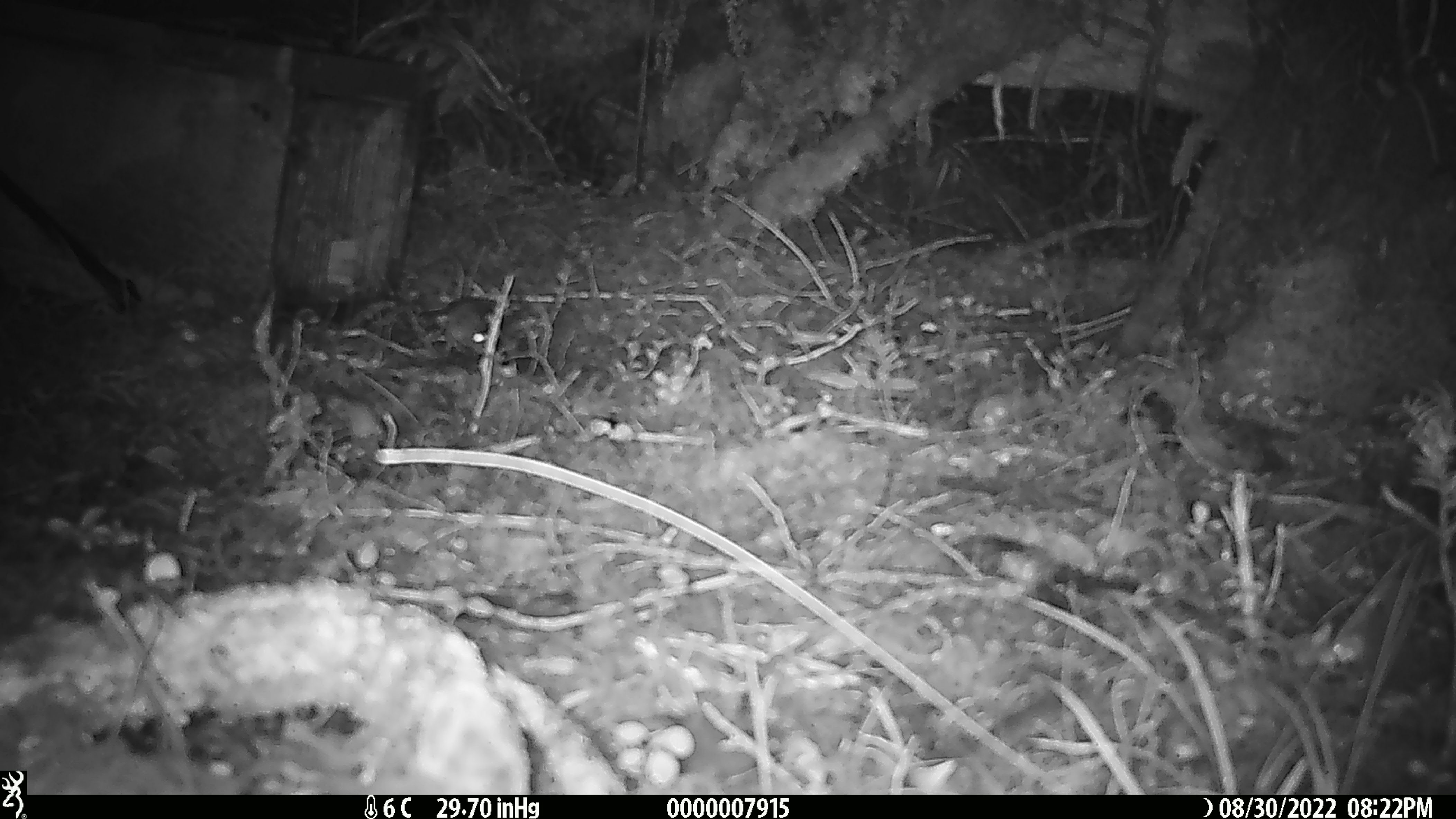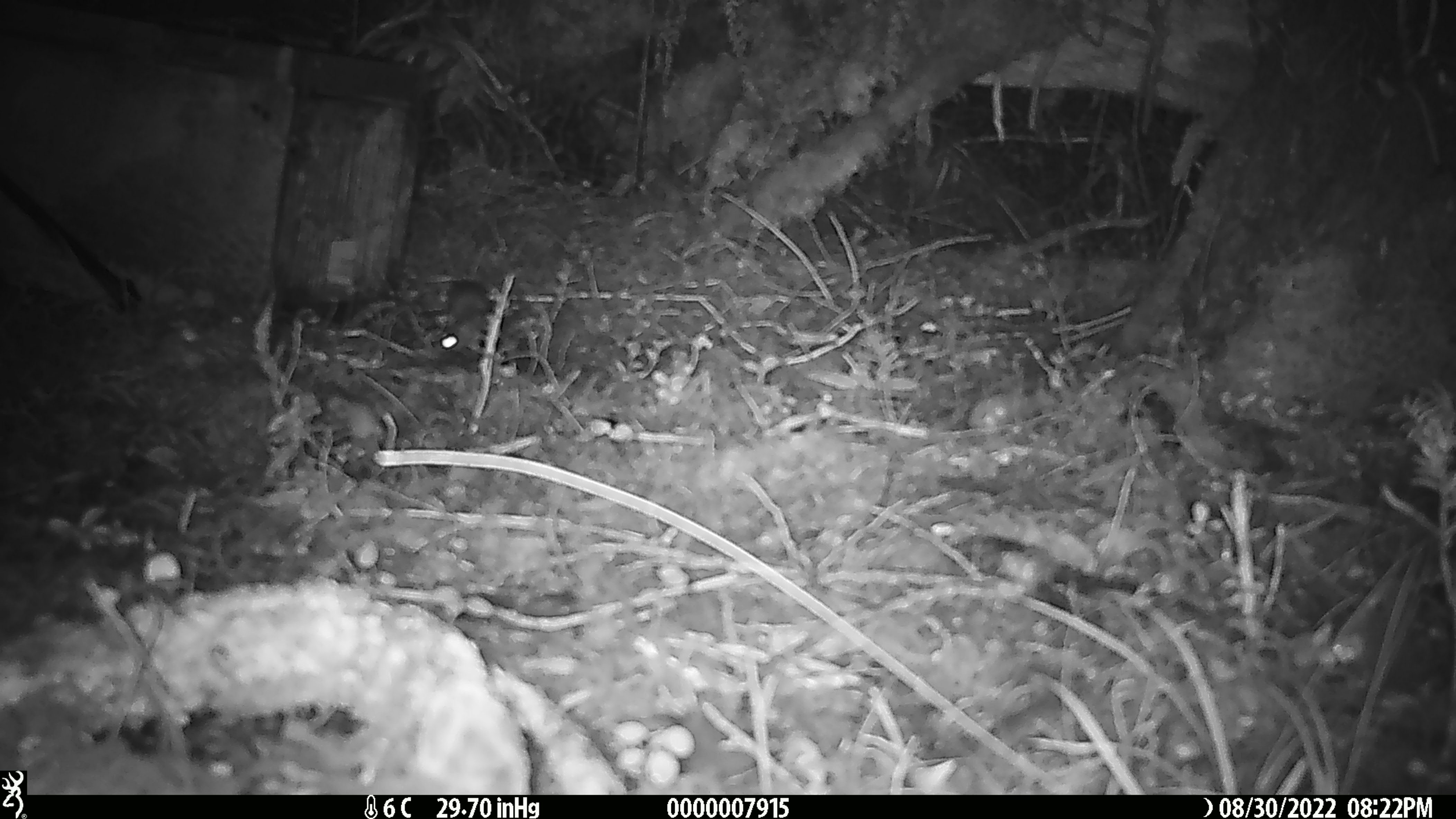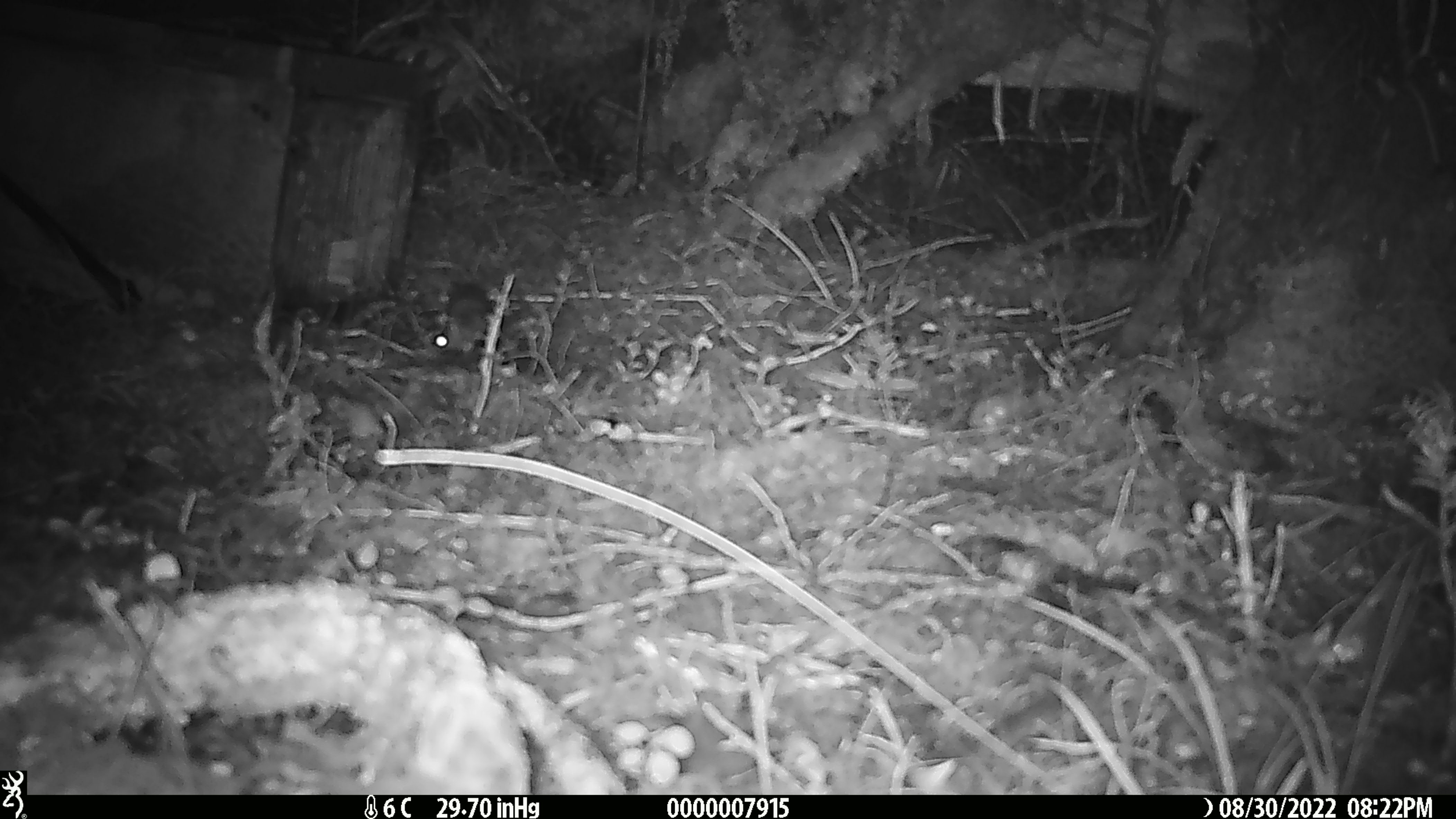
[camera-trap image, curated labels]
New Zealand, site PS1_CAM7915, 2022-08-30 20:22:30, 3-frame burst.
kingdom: Animalia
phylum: Chordata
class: Mammalia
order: Rodentia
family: Muridae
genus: Mus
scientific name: Mus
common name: mouse